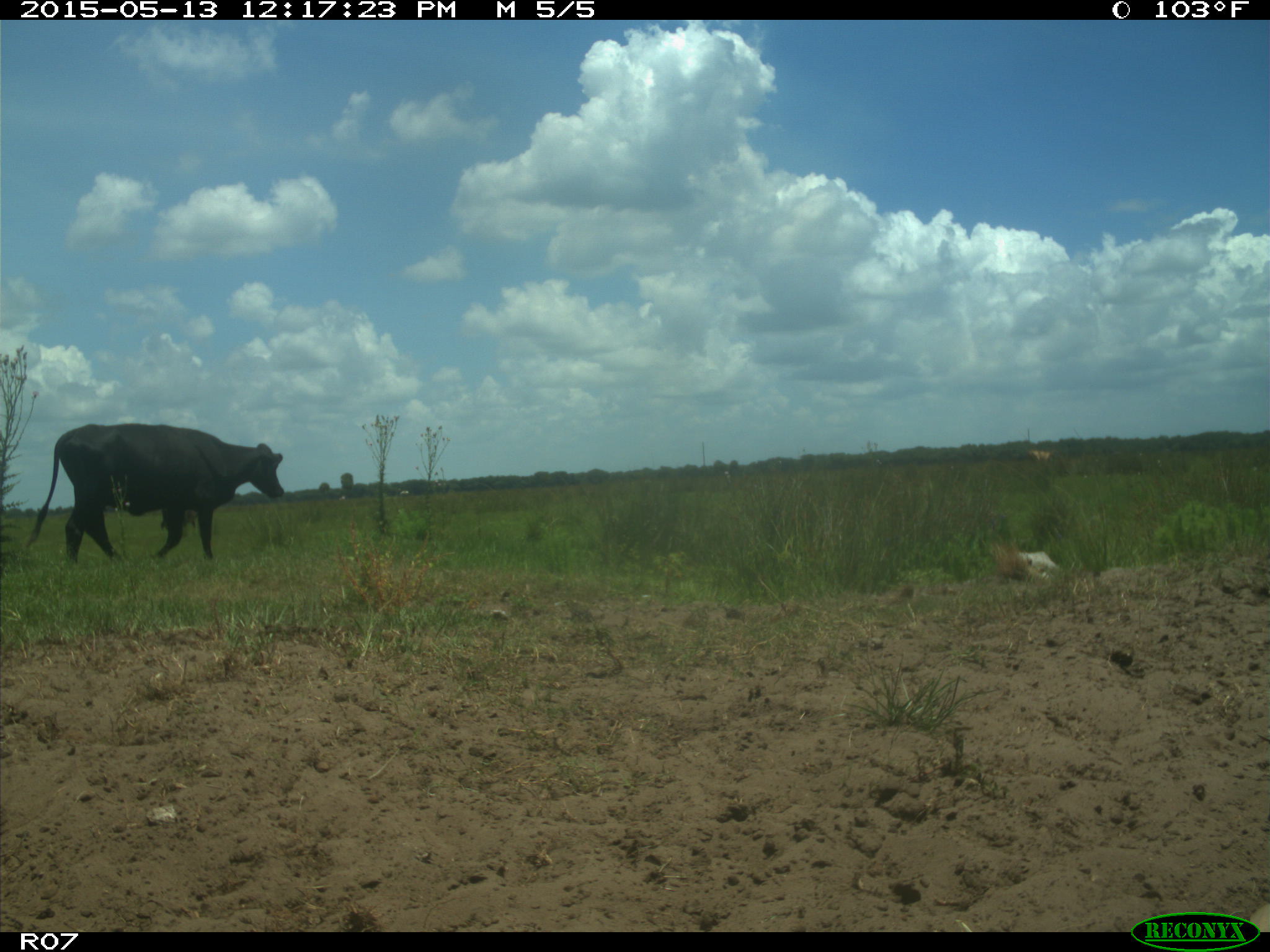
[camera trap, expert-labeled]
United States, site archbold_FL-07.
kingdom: Animalia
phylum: Chordata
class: Mammalia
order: Artiodactyla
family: Bovidae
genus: Bos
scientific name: Bos taurus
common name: domestic cow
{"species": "Bos taurus (domestic cow)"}